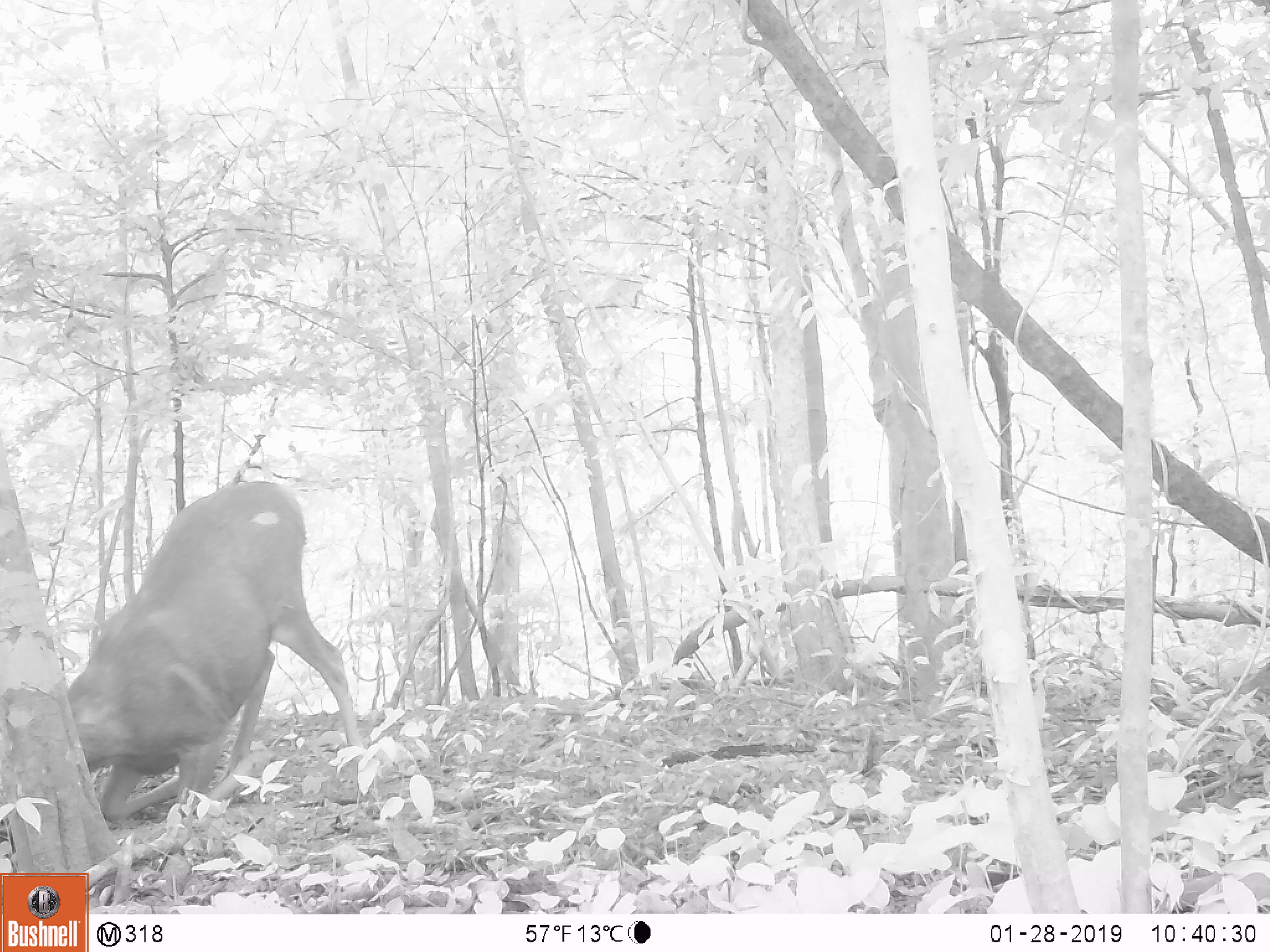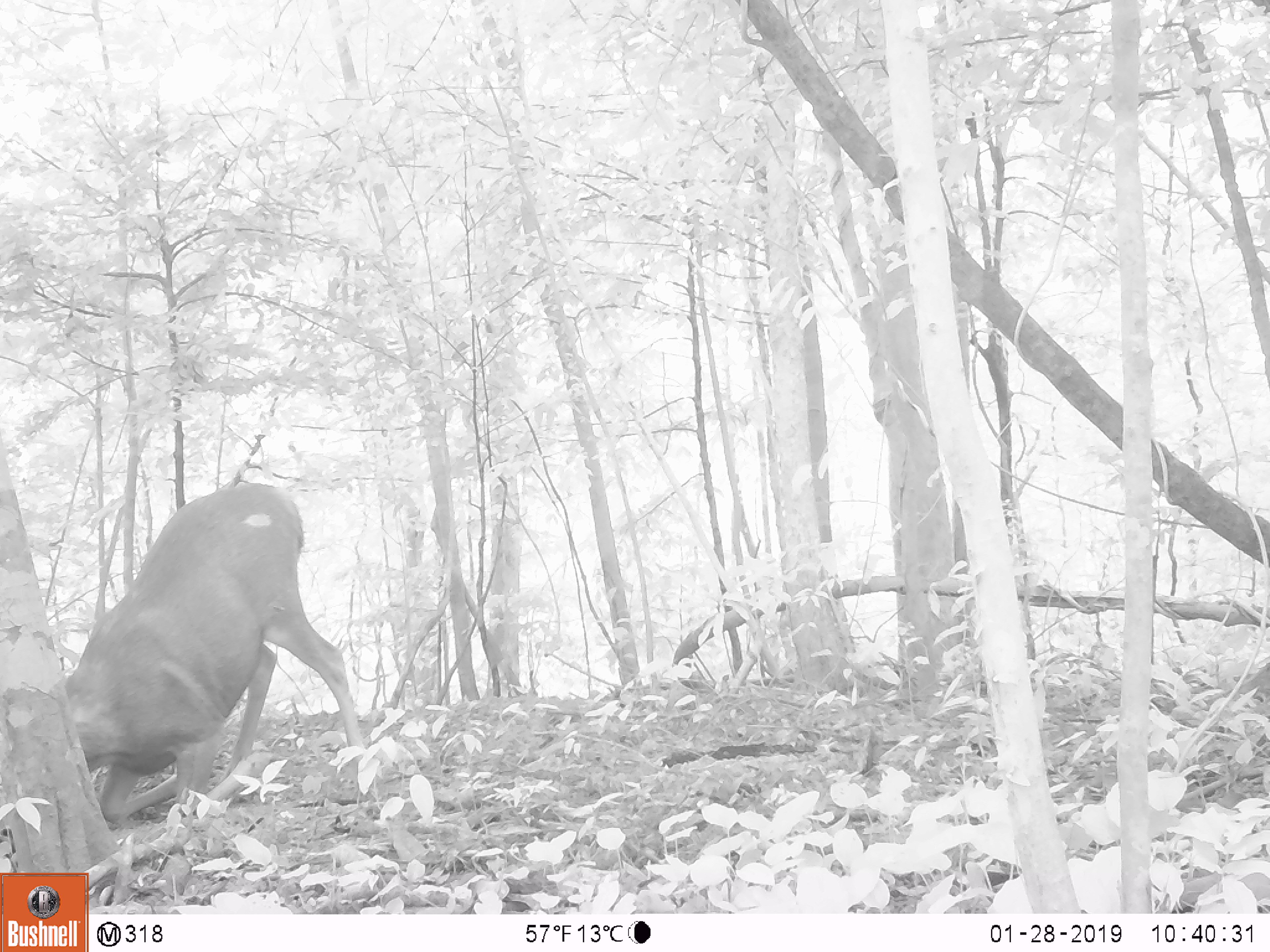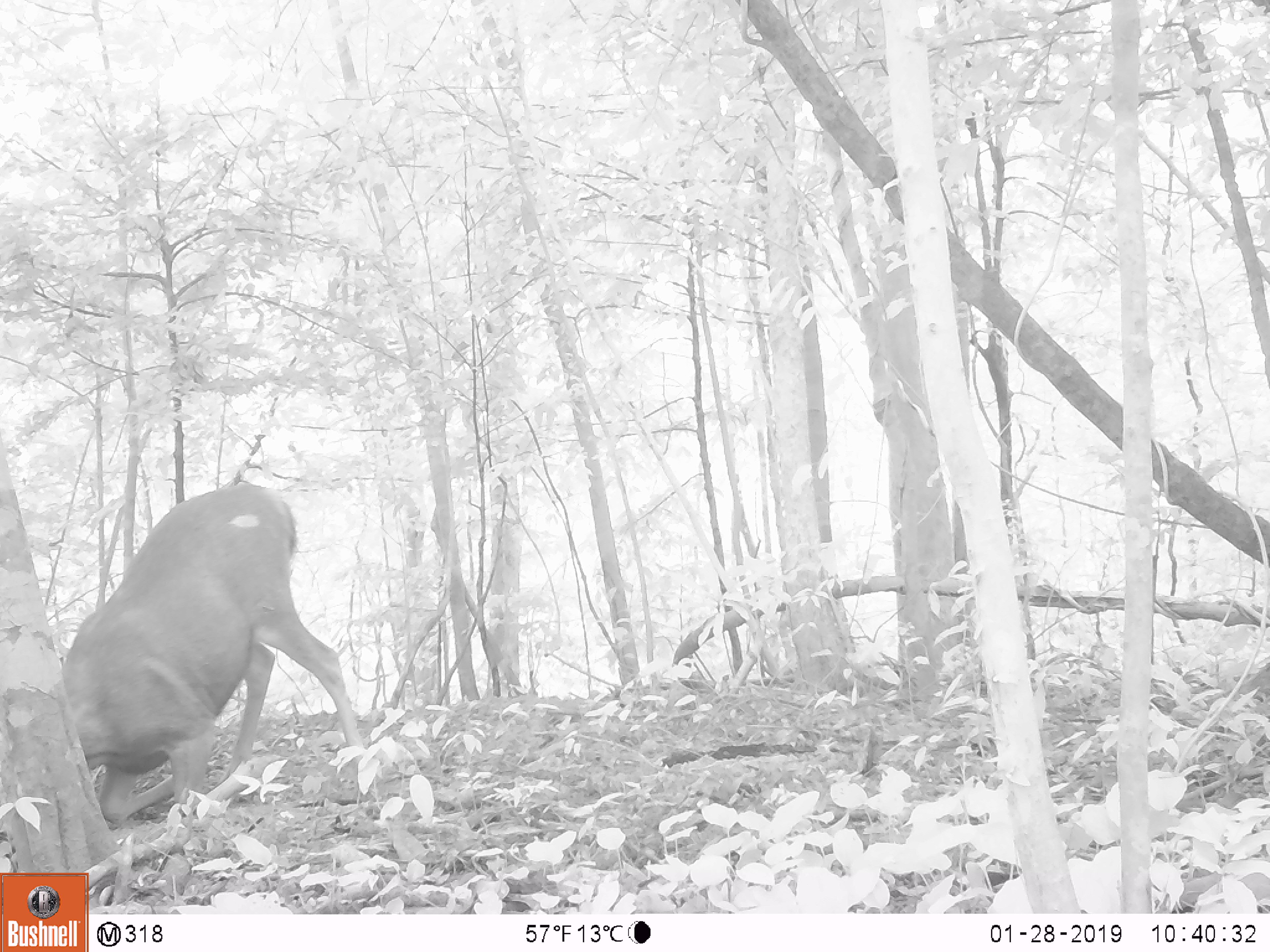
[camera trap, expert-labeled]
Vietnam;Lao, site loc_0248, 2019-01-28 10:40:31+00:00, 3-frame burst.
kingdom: Animalia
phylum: Chordata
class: Mammalia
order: Artiodactyla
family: Cervidae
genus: Rusa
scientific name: Rusa unicolor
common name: sambar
Sambar (Rusa unicolor). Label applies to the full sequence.